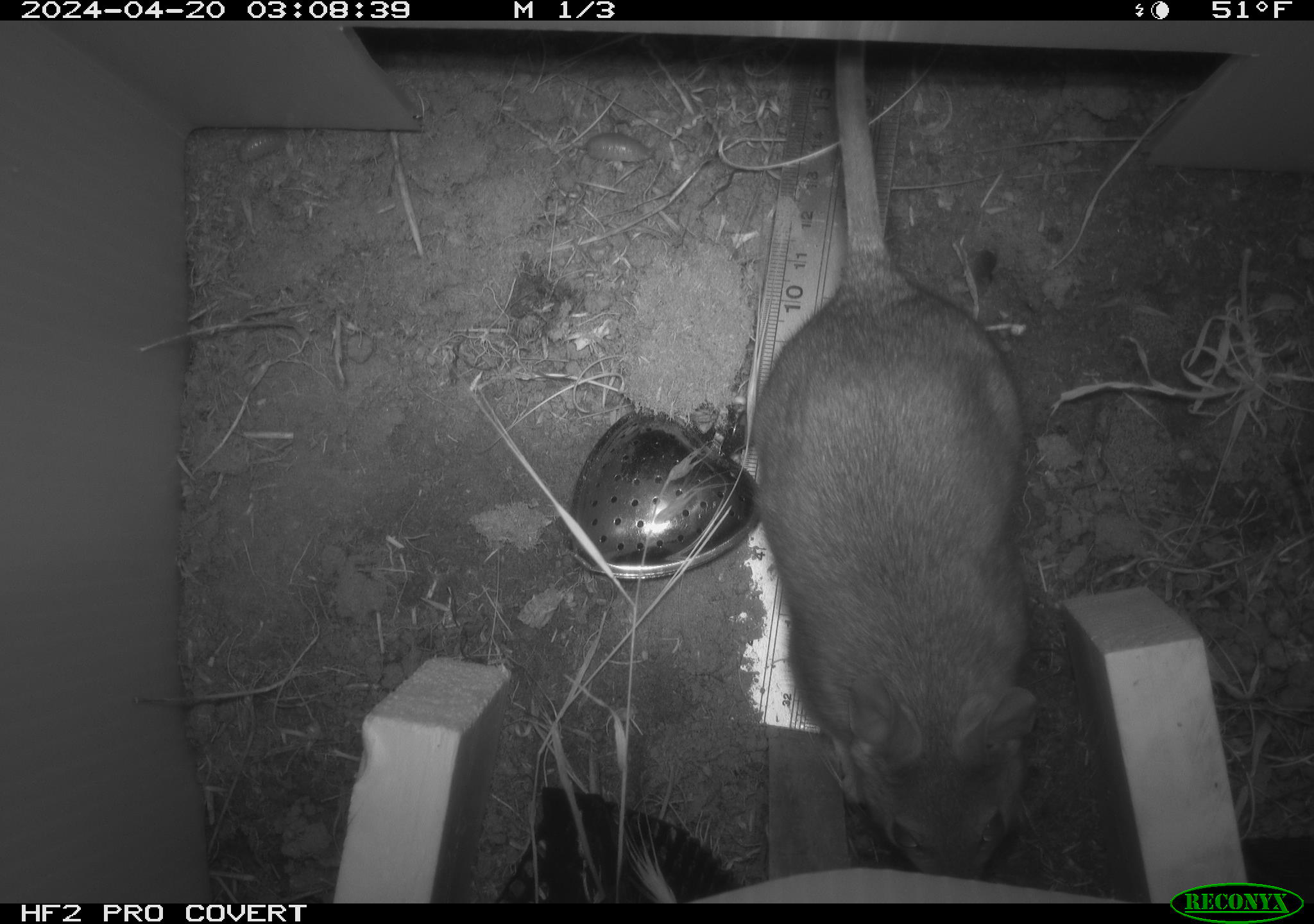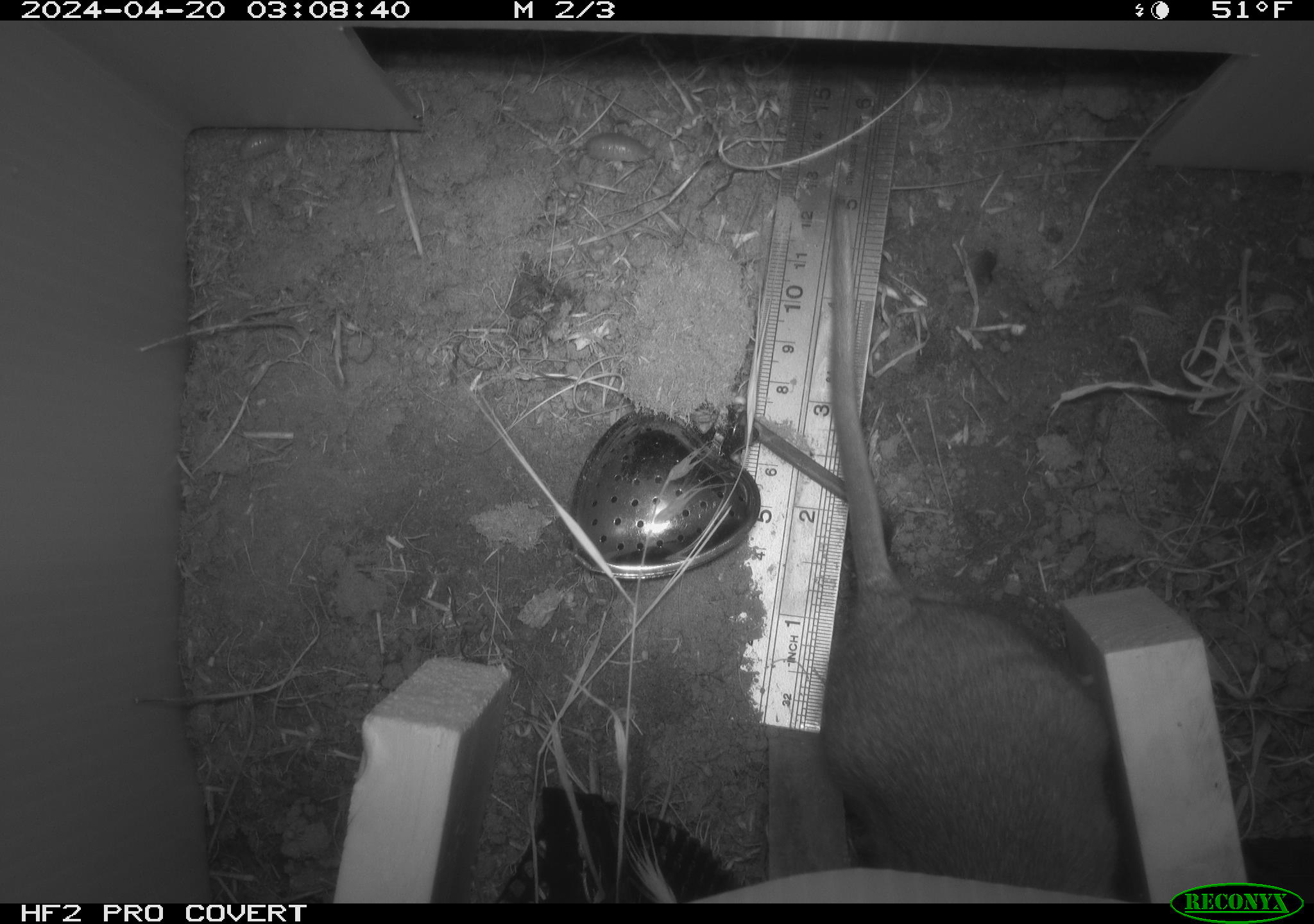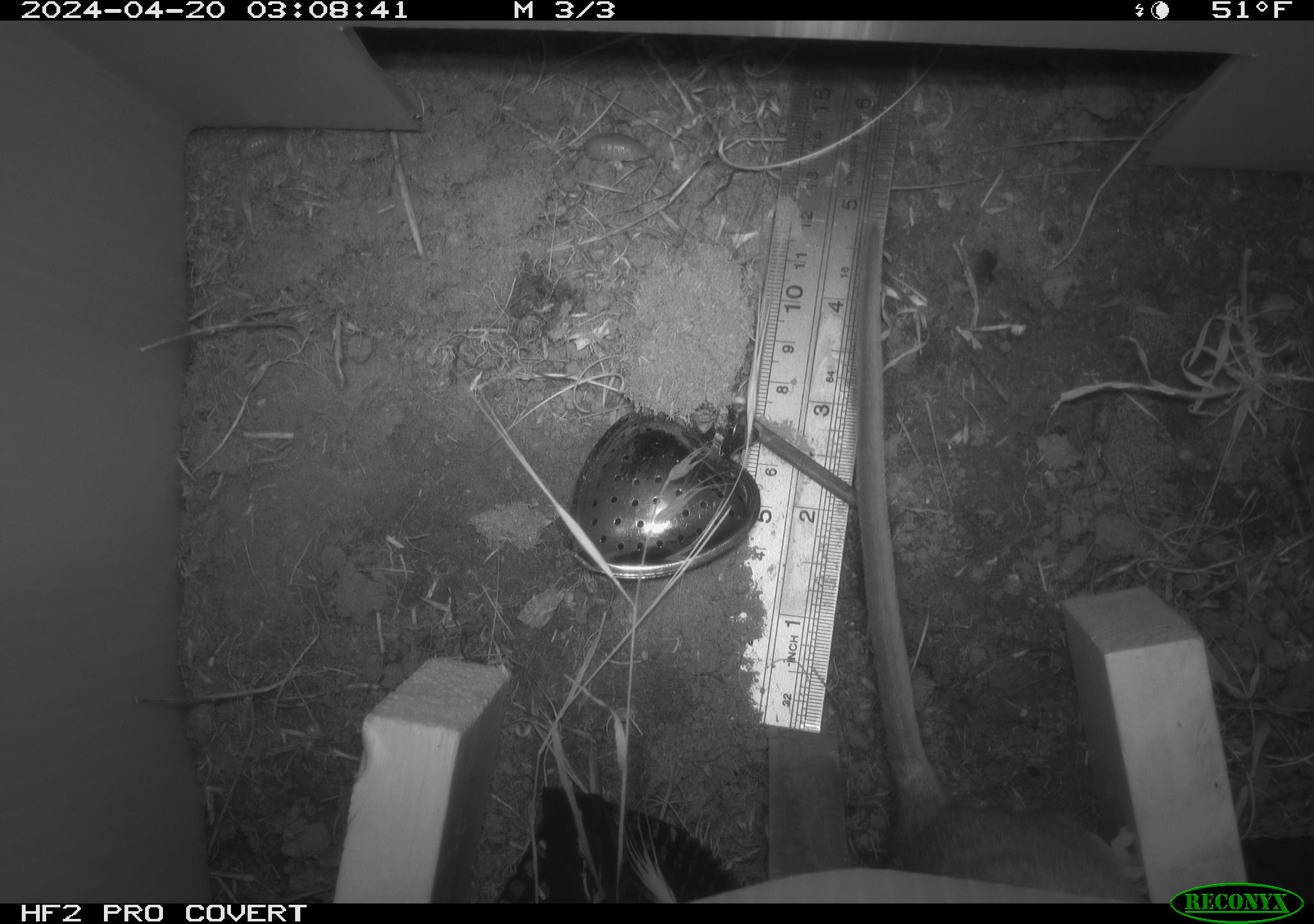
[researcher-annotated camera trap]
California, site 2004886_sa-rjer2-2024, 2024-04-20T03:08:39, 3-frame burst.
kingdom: Animalia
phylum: Chordata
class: Mammalia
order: Rodentia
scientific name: Rodentia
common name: woodrat or rat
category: woodrat or rat species